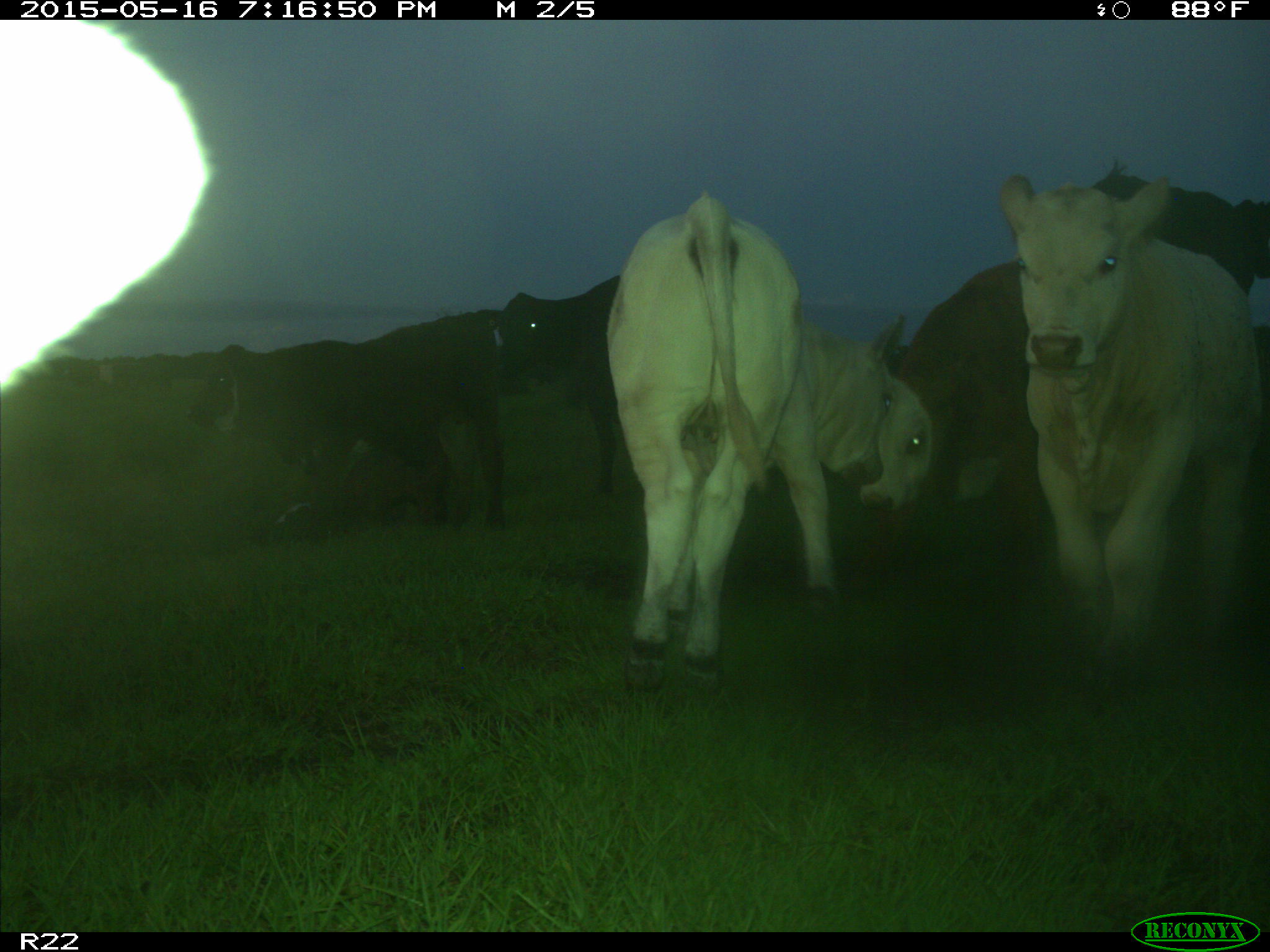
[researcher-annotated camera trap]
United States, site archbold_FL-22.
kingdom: Animalia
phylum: Chordata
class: Mammalia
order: Artiodactyla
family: Bovidae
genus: Bos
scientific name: Bos taurus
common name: domestic cow